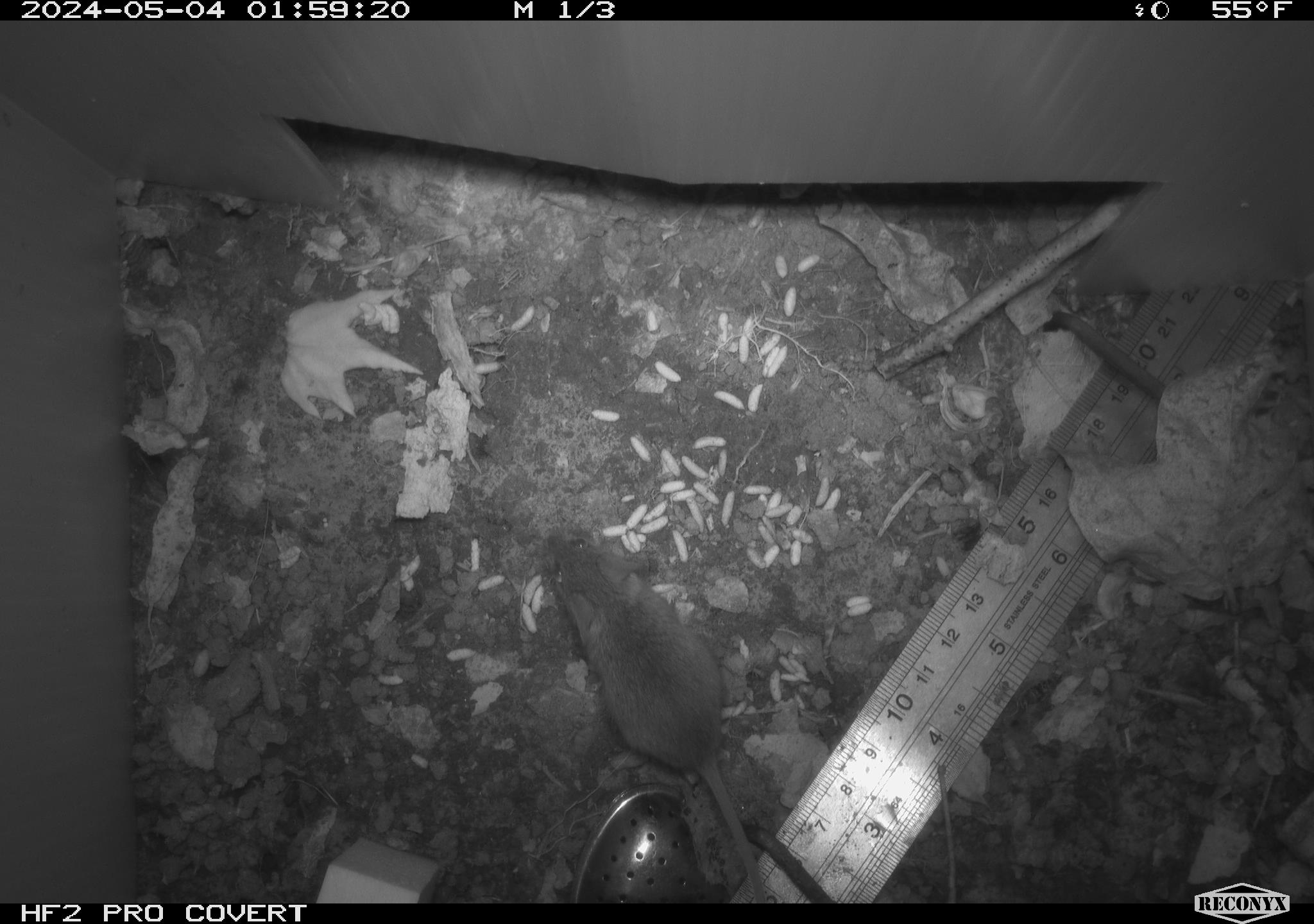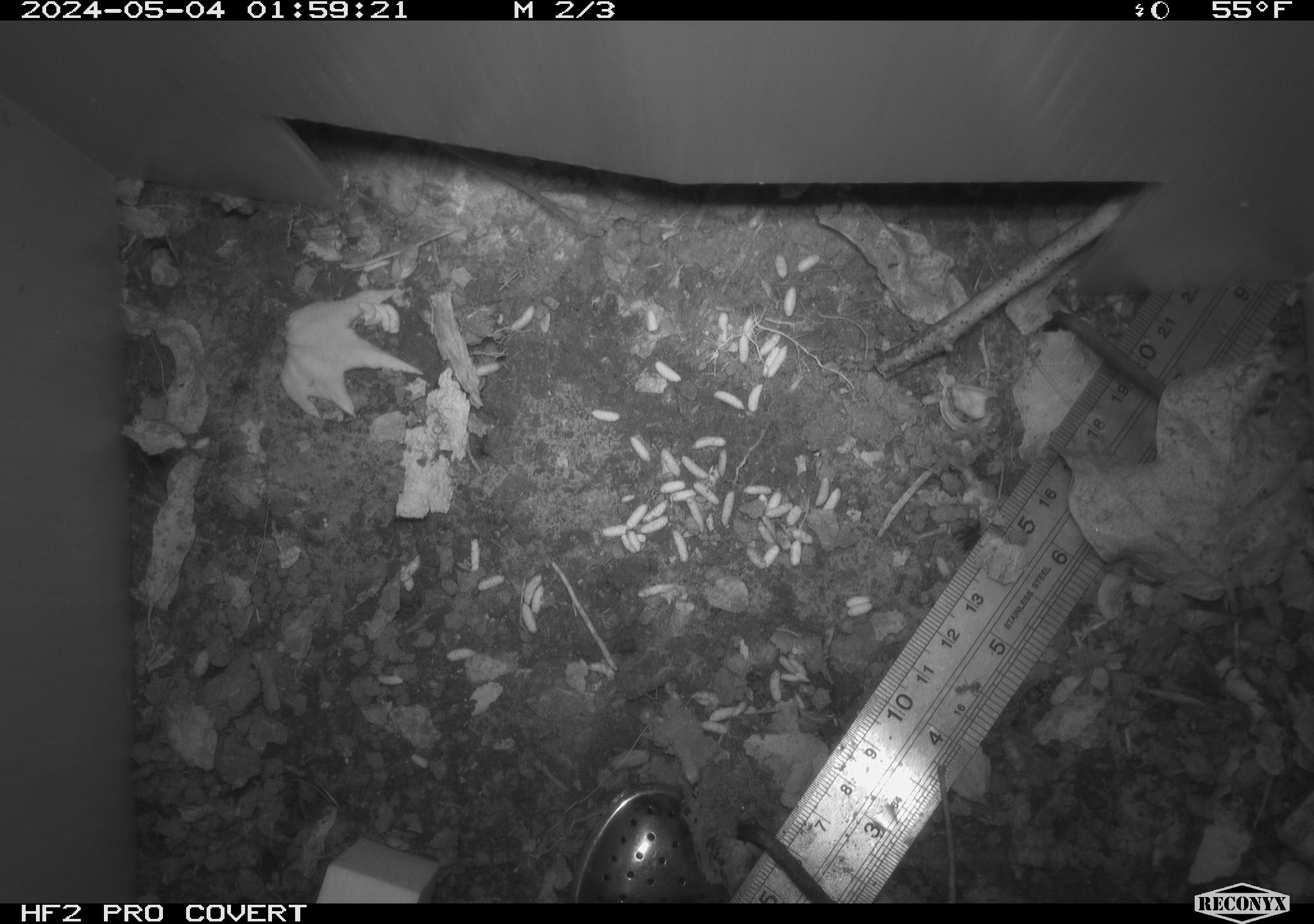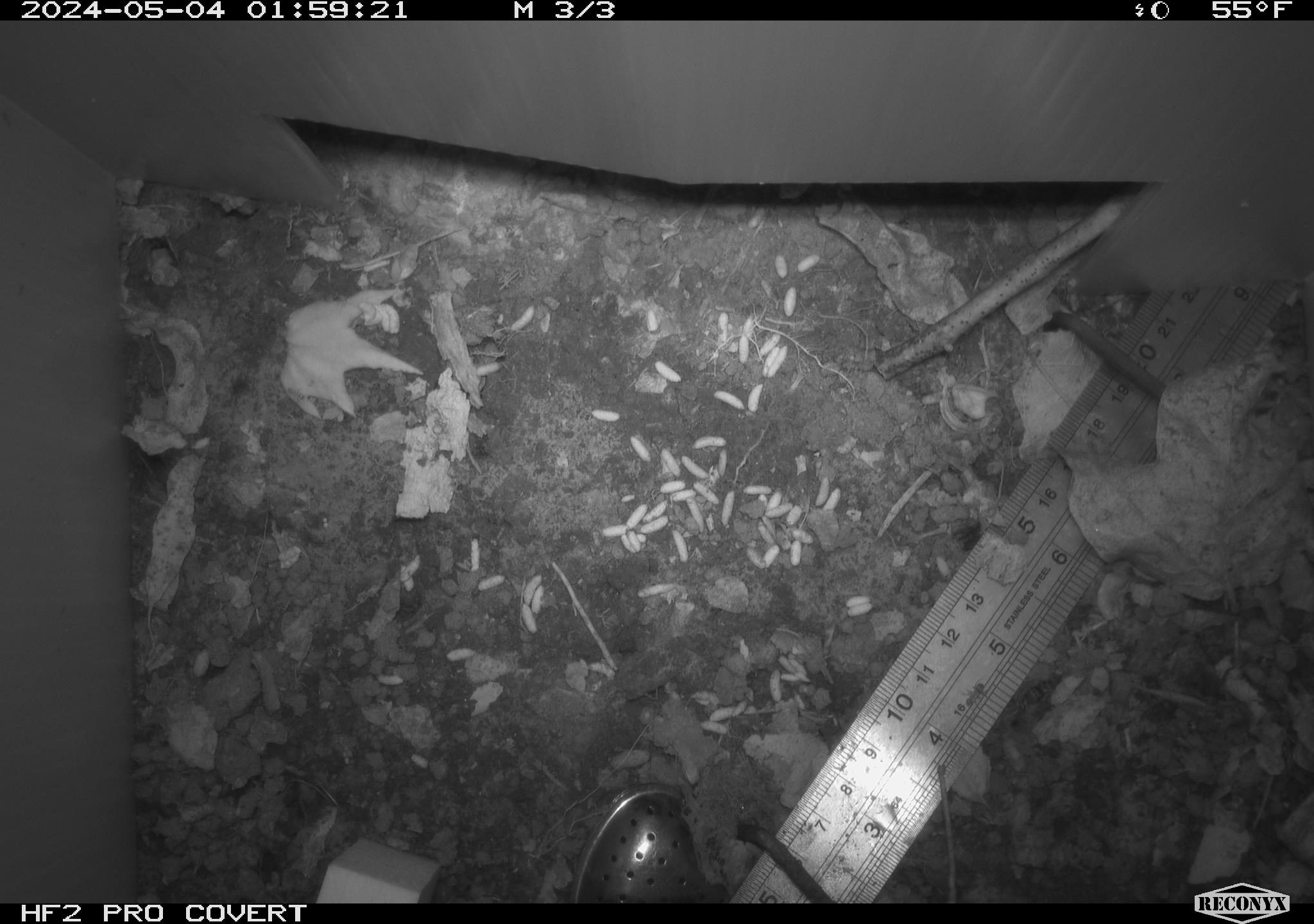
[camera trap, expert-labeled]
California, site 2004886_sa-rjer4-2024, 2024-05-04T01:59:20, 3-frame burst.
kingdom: Animalia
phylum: Chordata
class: Mammalia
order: Rodentia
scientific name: Rodentia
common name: mouse species